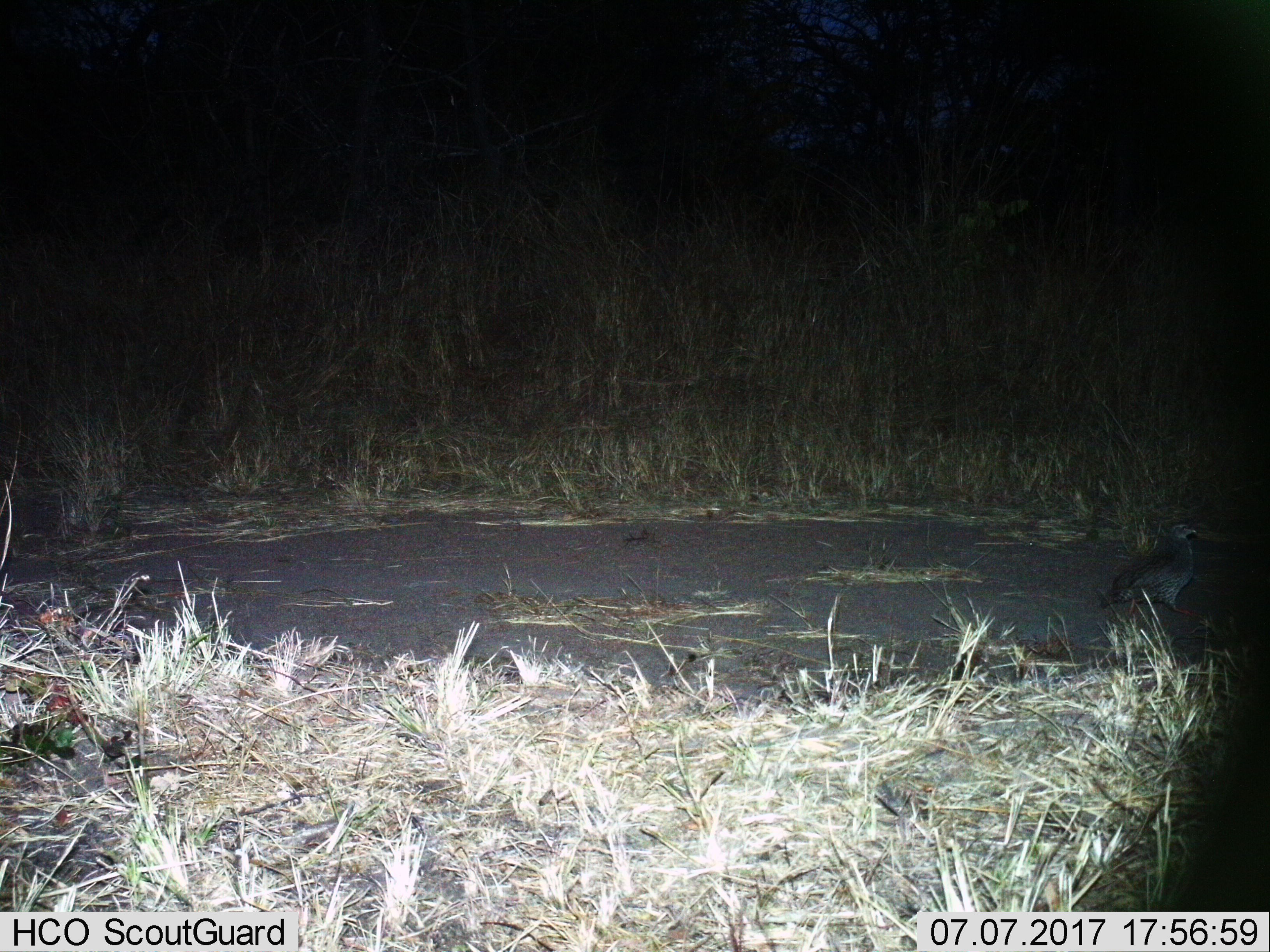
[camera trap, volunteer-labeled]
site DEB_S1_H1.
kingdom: Animalia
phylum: Chordata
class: Aves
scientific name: Aves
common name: bird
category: birdother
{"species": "birdother (bird) (Aves)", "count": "1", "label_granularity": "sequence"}